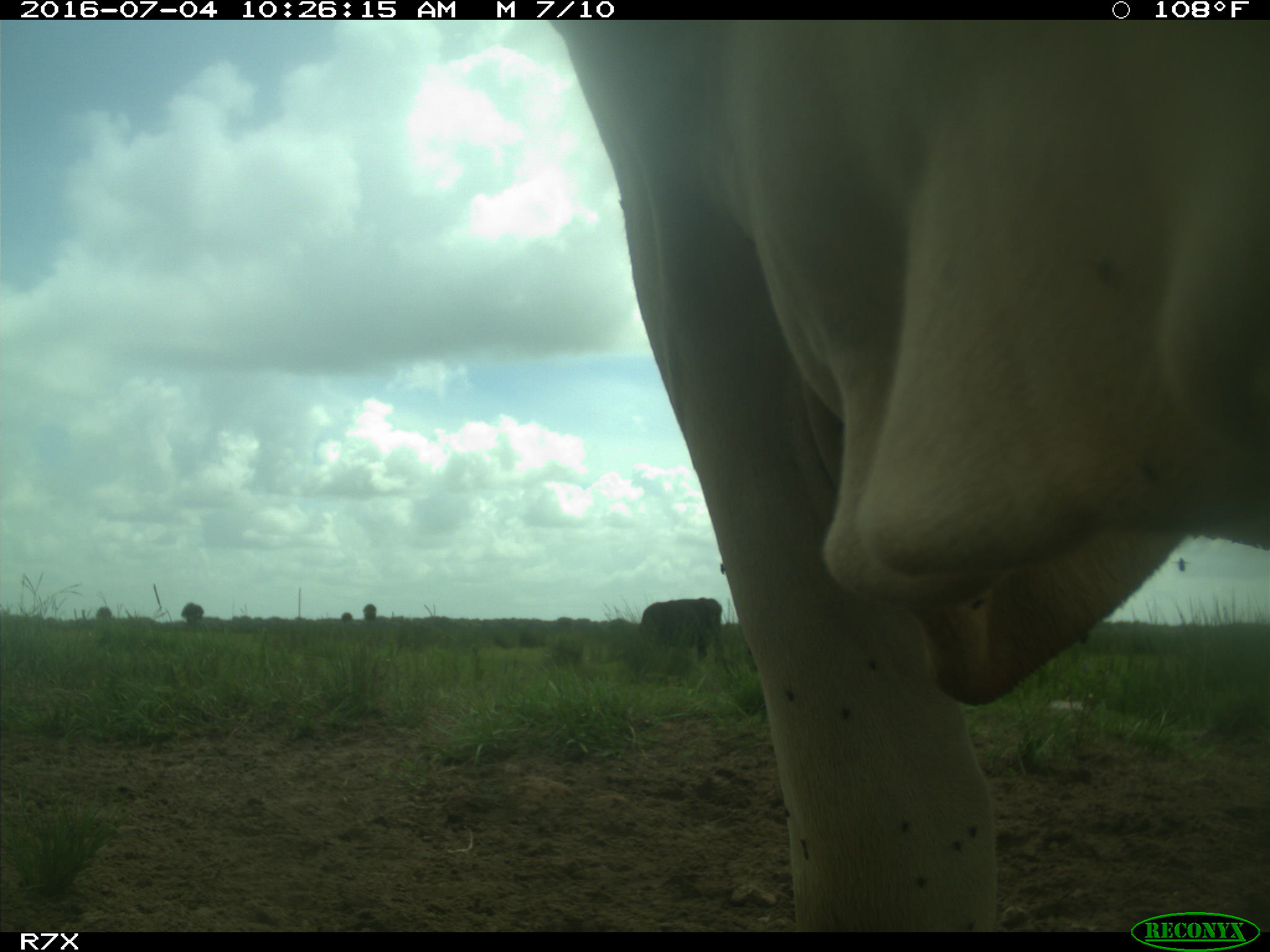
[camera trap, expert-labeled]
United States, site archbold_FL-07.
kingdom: Animalia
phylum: Chordata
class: Mammalia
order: Artiodactyla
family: Bovidae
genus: Bos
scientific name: Bos taurus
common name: domestic cow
Bos taurus (domestic cow).